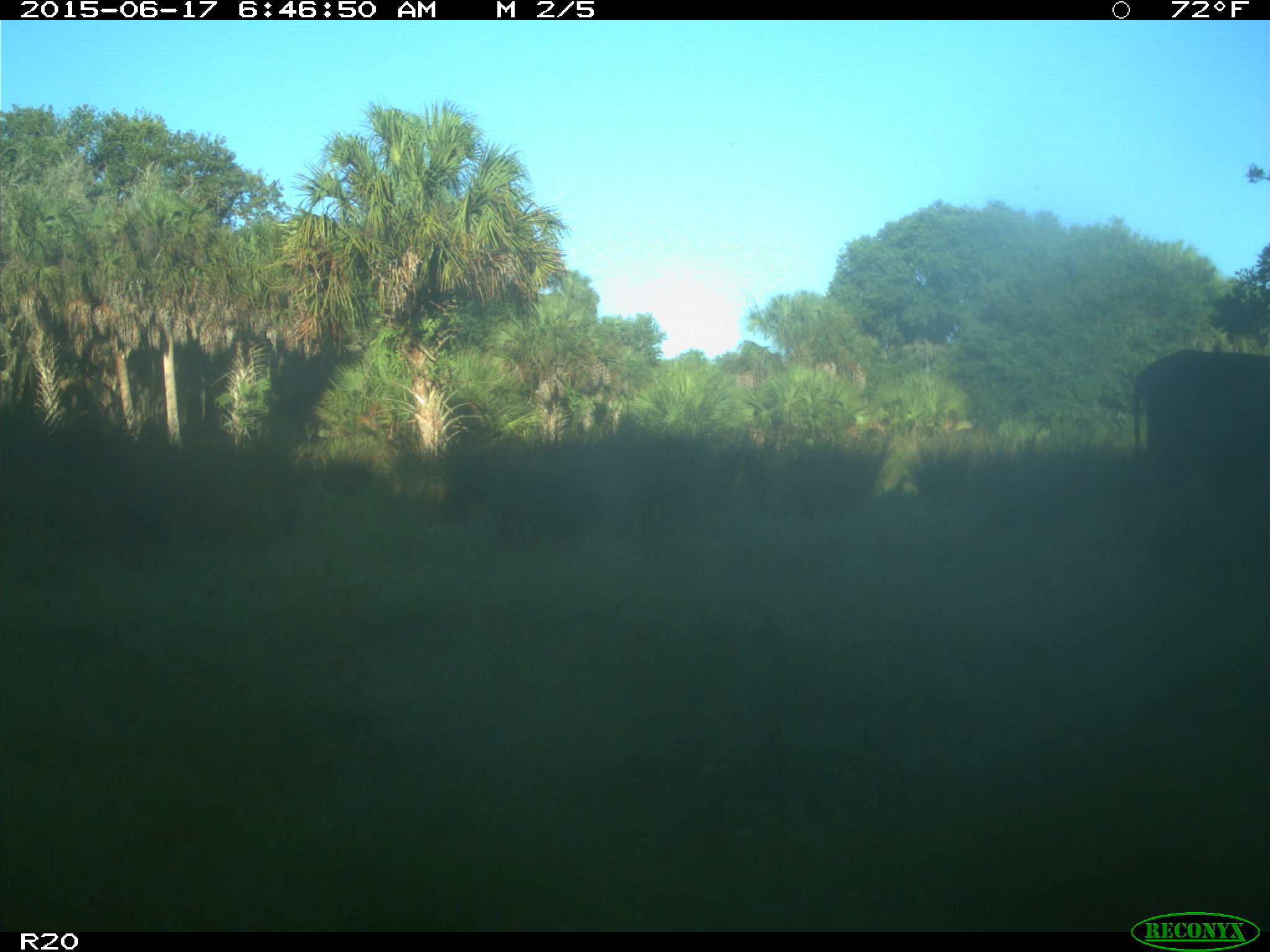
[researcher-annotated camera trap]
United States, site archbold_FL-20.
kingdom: Animalia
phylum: Chordata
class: Mammalia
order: Artiodactyla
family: Bovidae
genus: Bos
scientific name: Bos taurus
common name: domestic cow